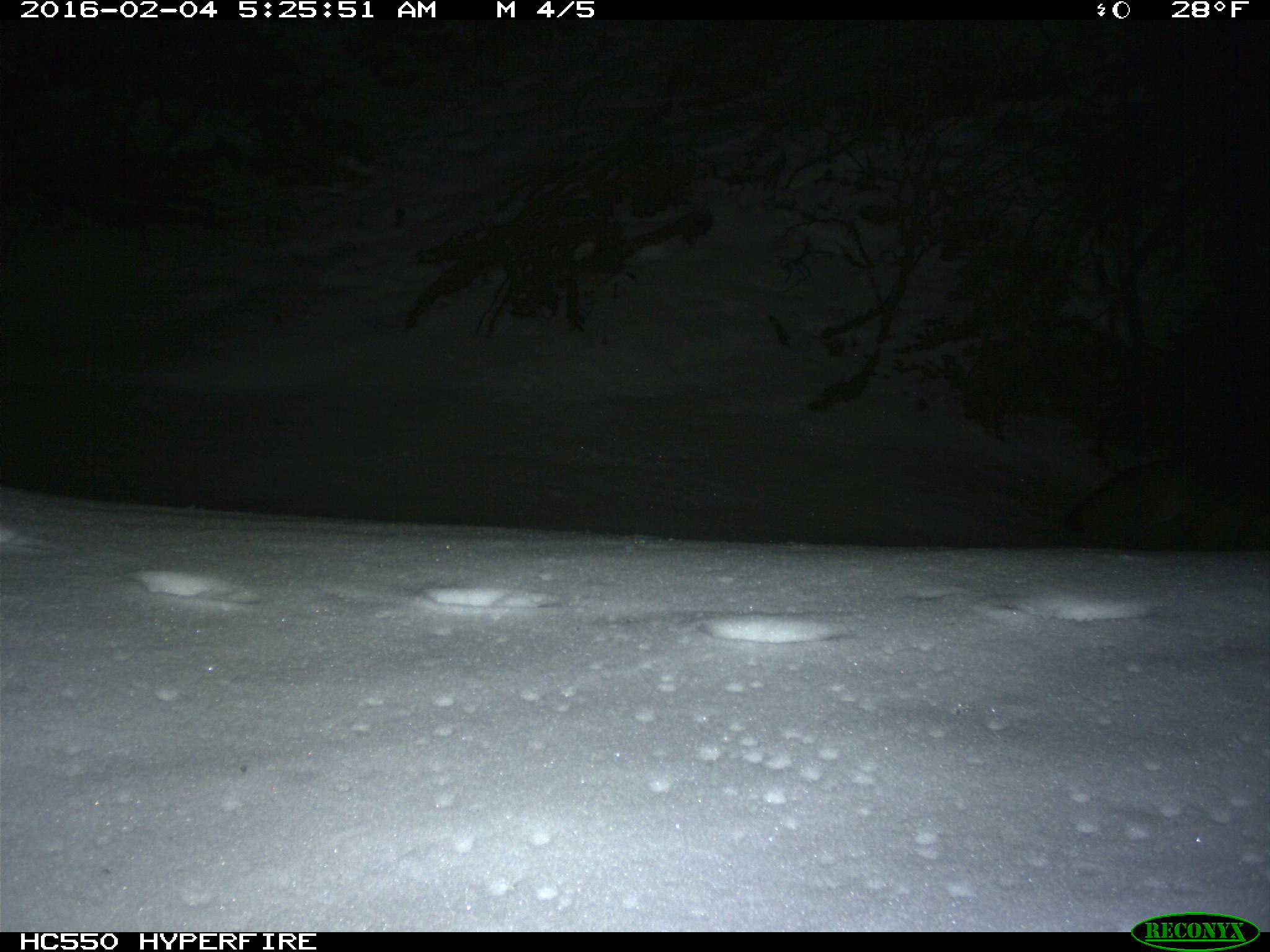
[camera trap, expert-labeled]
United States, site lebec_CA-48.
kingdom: Animalia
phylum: Chordata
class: Mammalia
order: Carnivora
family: Canidae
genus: Urocyon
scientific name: Urocyon cinereoargenteus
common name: gray fox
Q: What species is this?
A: Urocyon cinereoargenteus (gray fox).